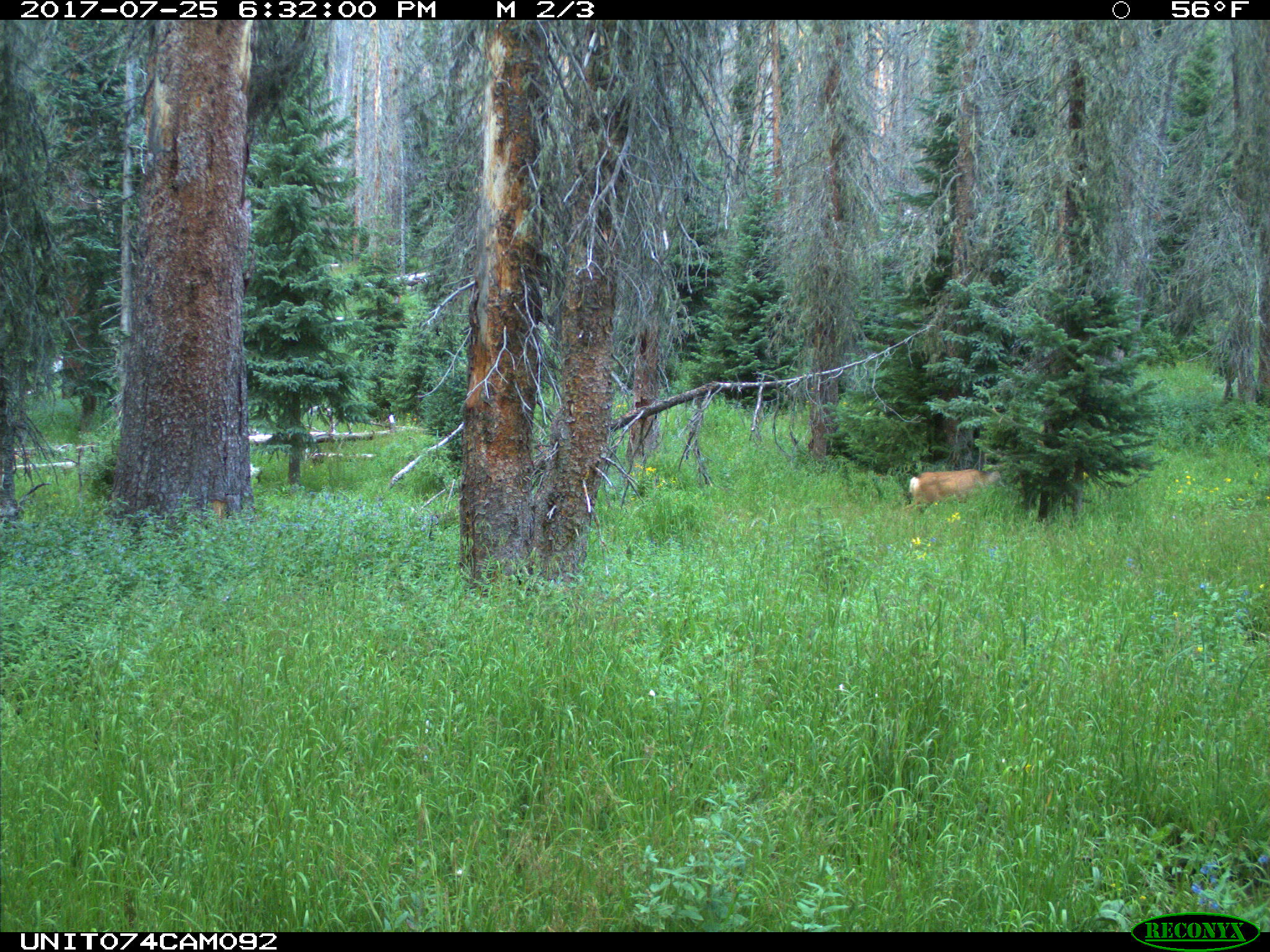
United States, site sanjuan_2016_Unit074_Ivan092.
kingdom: Animalia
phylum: Chordata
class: Mammalia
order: Artiodactyla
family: Cervidae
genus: Odocoileus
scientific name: Odocoileus hemionus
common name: mule deer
Odocoileus hemionus (mule deer).